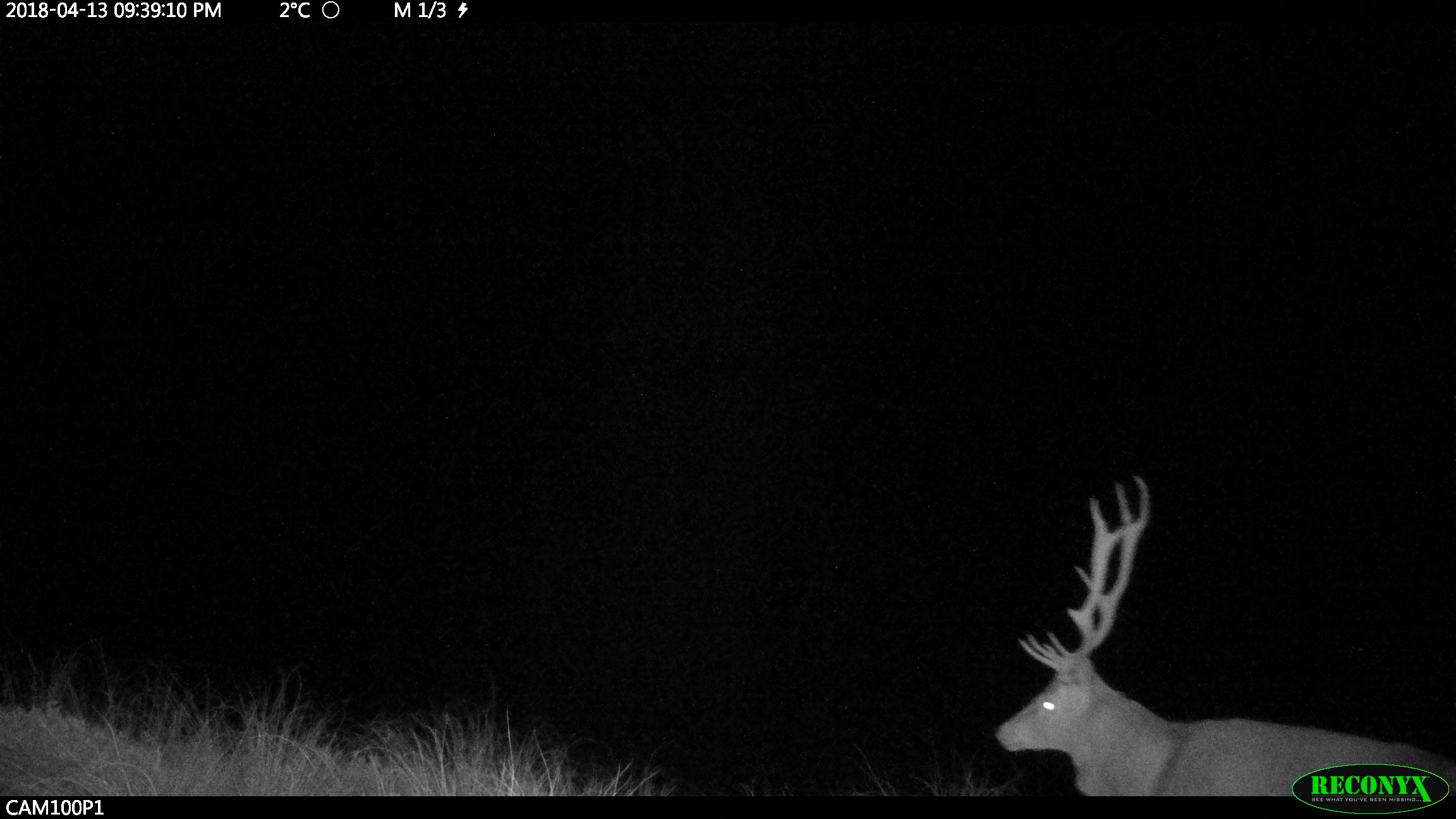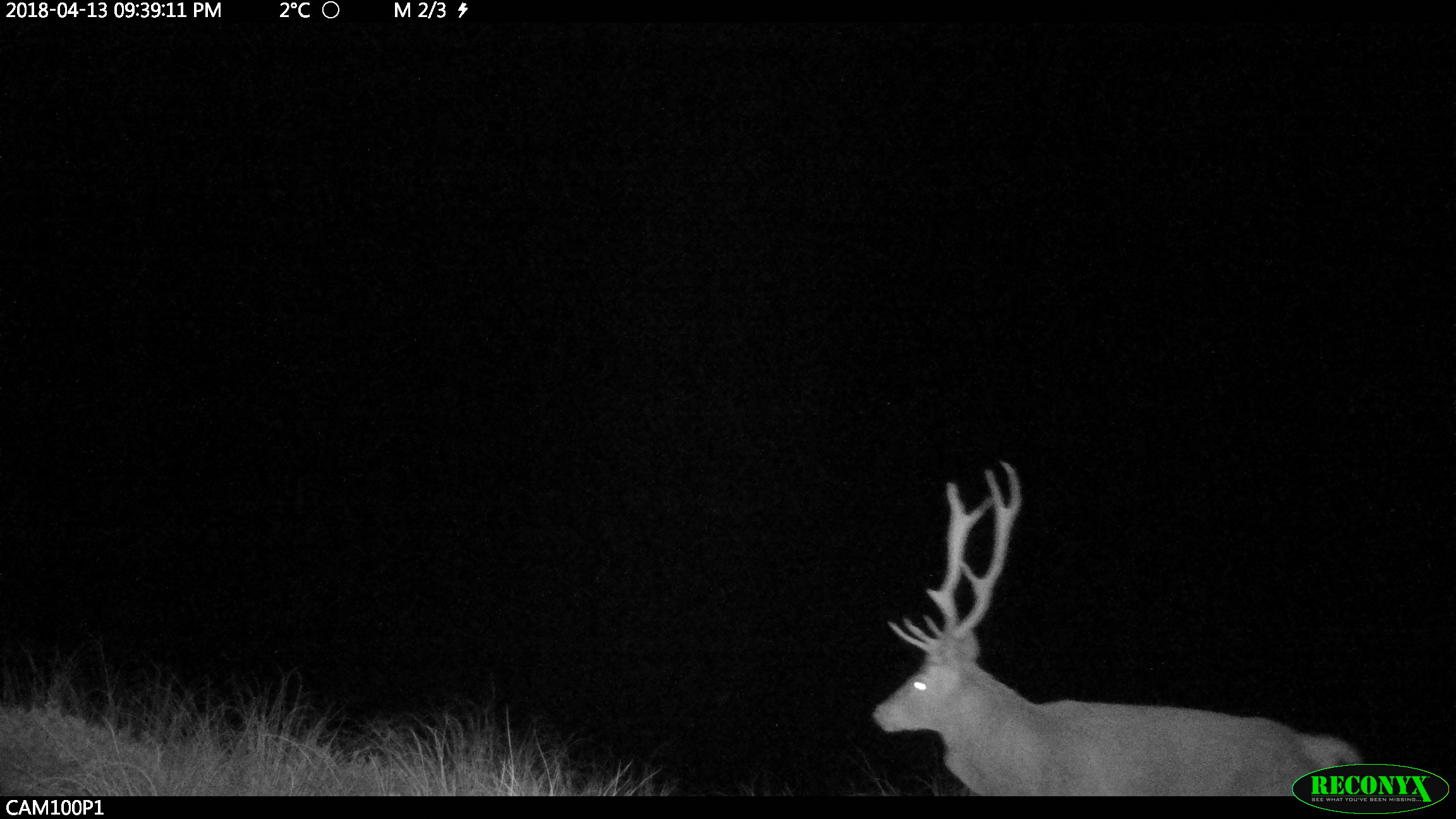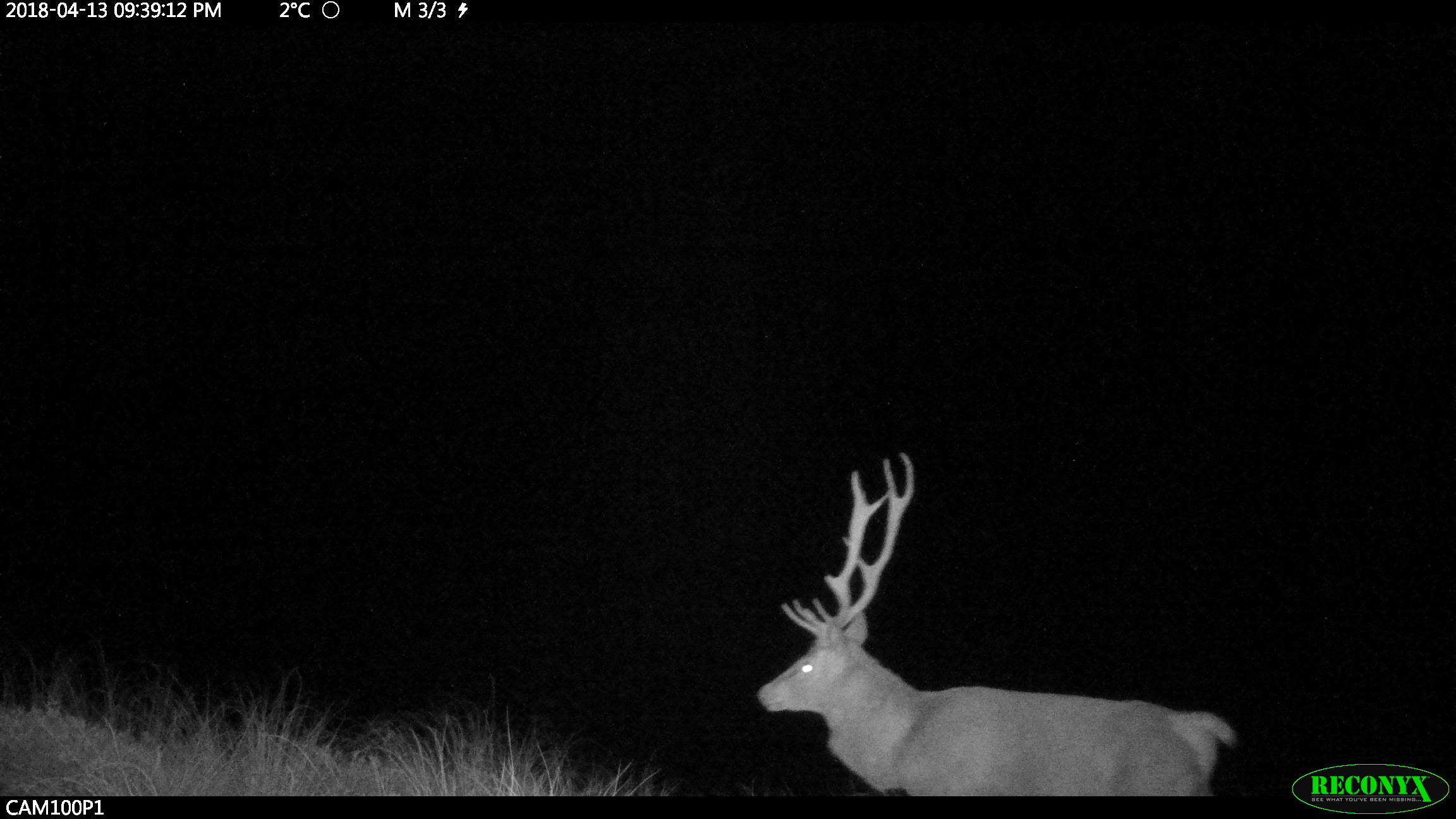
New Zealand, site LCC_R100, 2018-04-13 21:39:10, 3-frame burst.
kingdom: Animalia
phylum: Chordata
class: Mammalia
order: Artiodactyla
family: Cervidae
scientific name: Cervidae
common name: deer